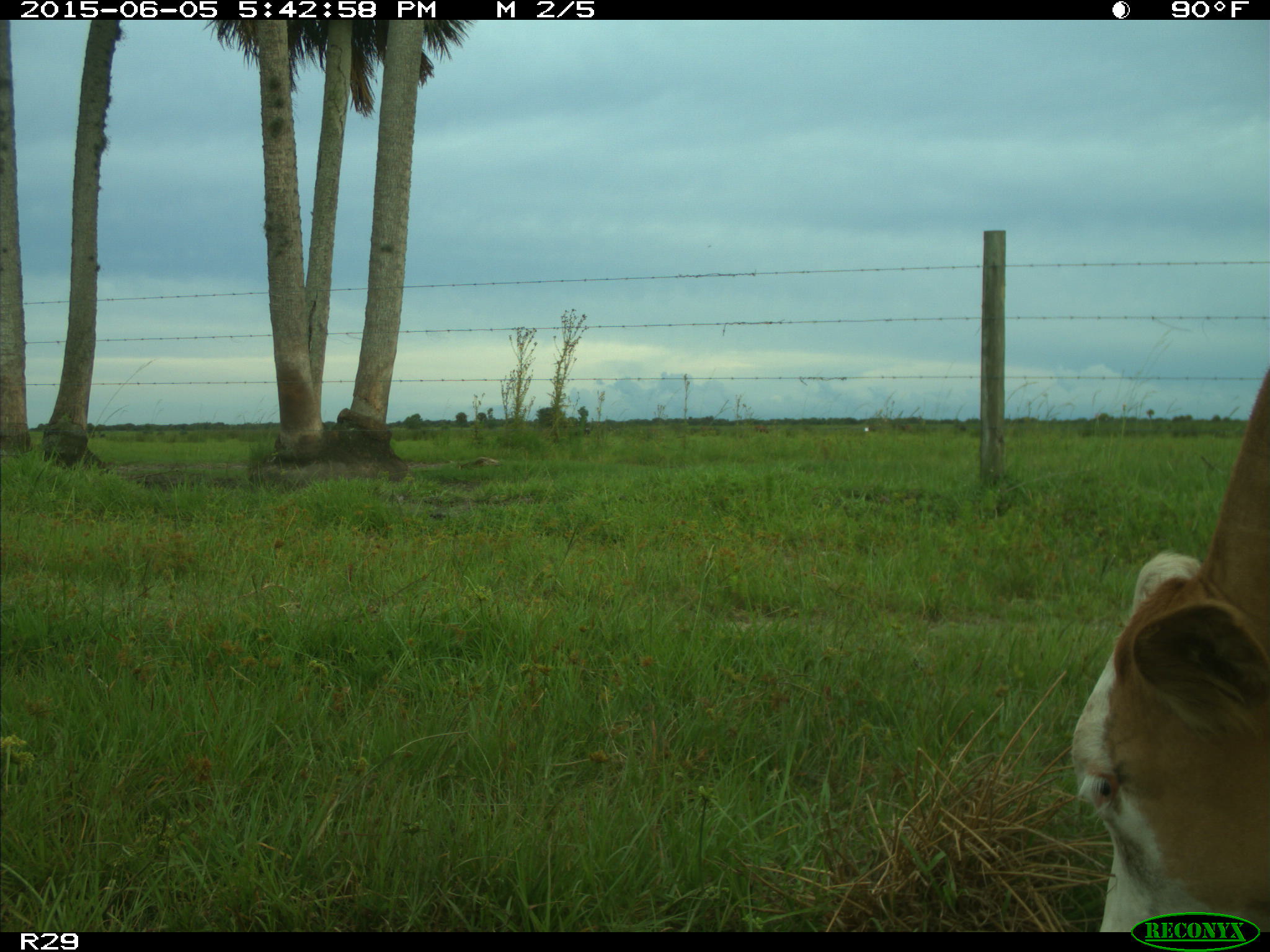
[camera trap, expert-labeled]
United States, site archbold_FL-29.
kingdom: Animalia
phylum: Chordata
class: Mammalia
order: Artiodactyla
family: Bovidae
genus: Bos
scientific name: Bos taurus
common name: domestic cow